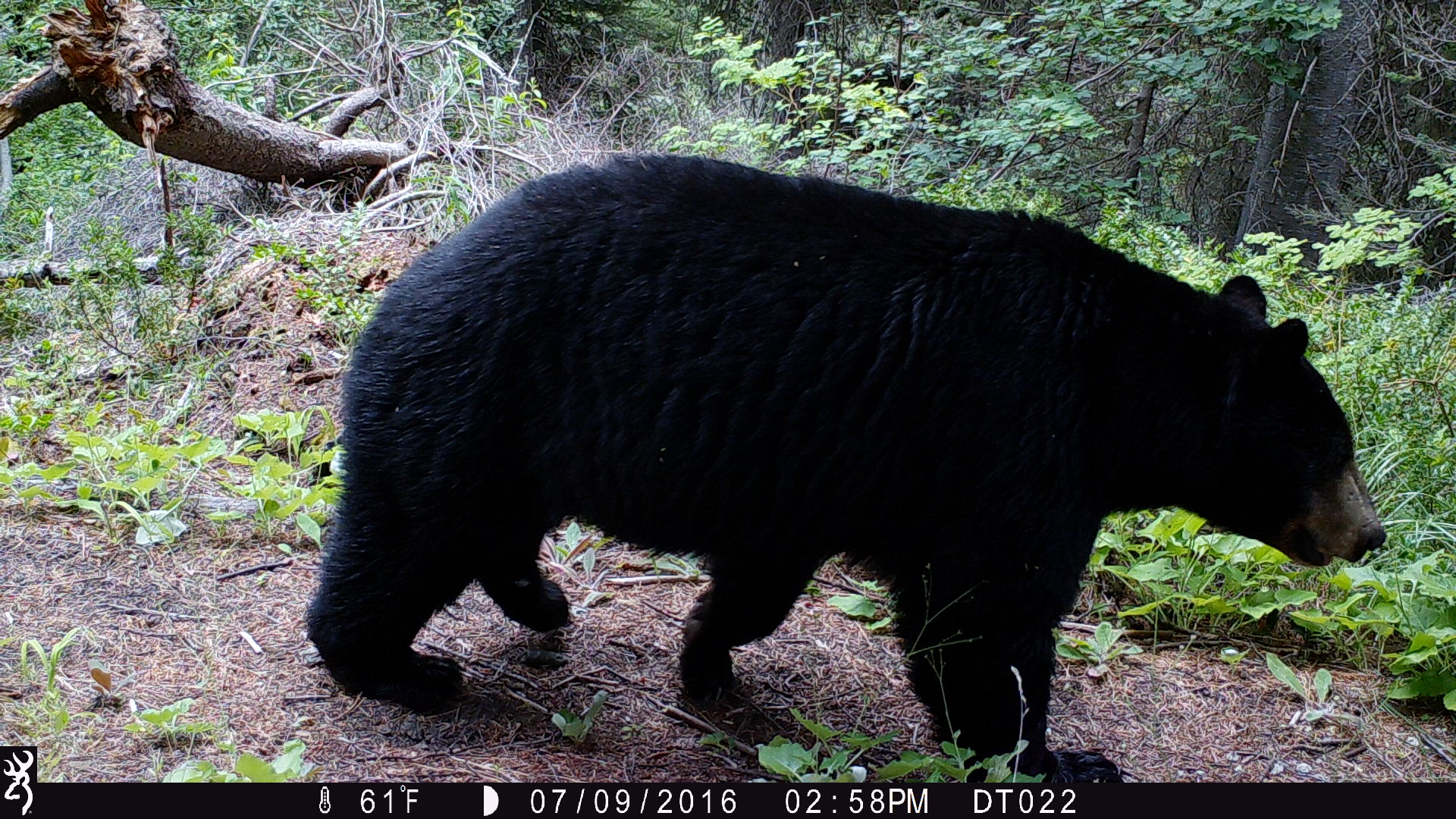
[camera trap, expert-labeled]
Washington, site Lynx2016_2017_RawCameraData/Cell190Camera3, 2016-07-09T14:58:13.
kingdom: Animalia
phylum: Chordata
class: Mammalia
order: Carnivora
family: Ursidae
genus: Ursus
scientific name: Ursus americanus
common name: american black bear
Ursus americanus (american black bear). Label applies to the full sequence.